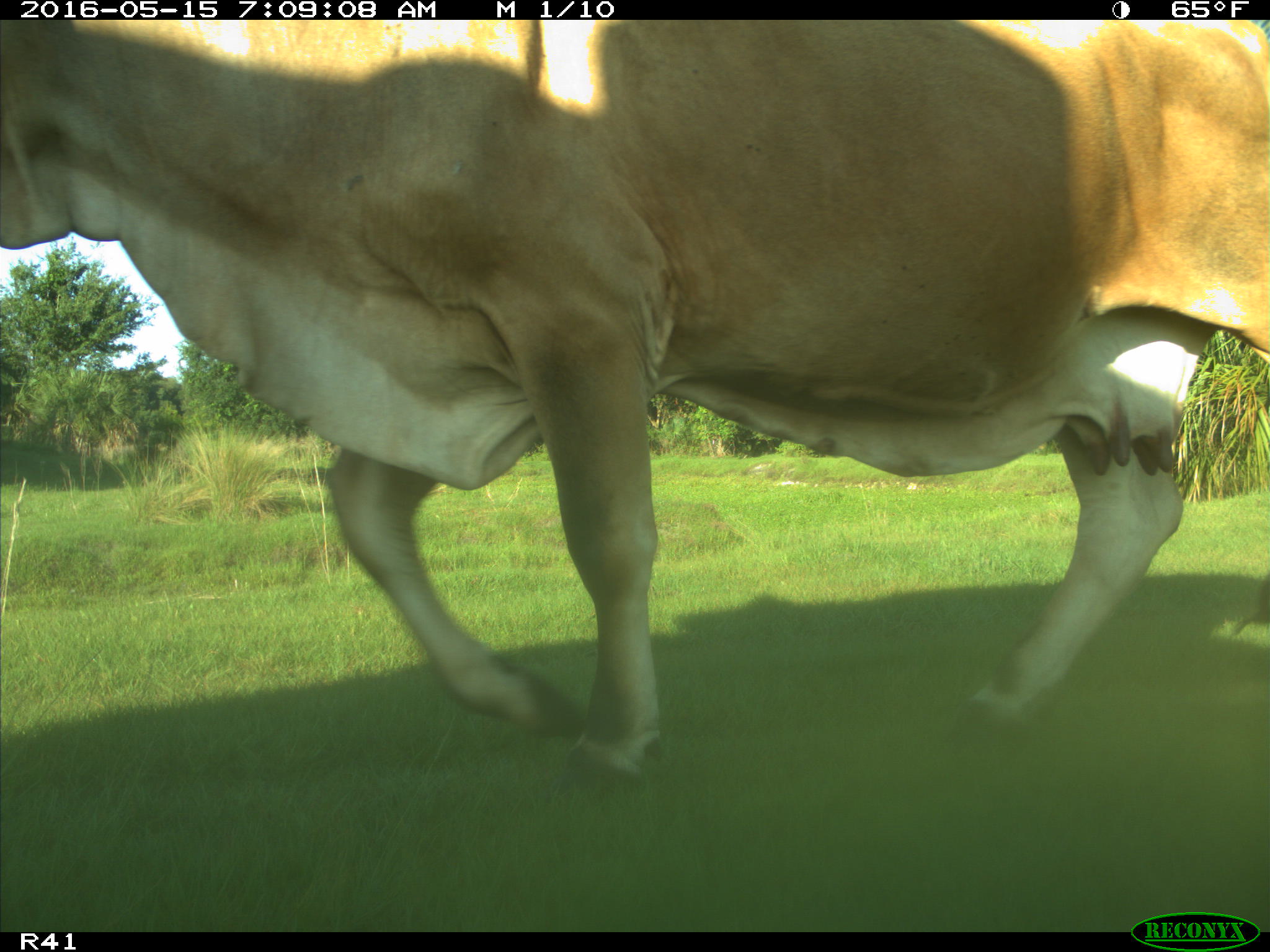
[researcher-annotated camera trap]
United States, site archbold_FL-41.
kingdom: Animalia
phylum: Chordata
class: Mammalia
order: Artiodactyla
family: Bovidae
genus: Bos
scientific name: Bos taurus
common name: domestic cow